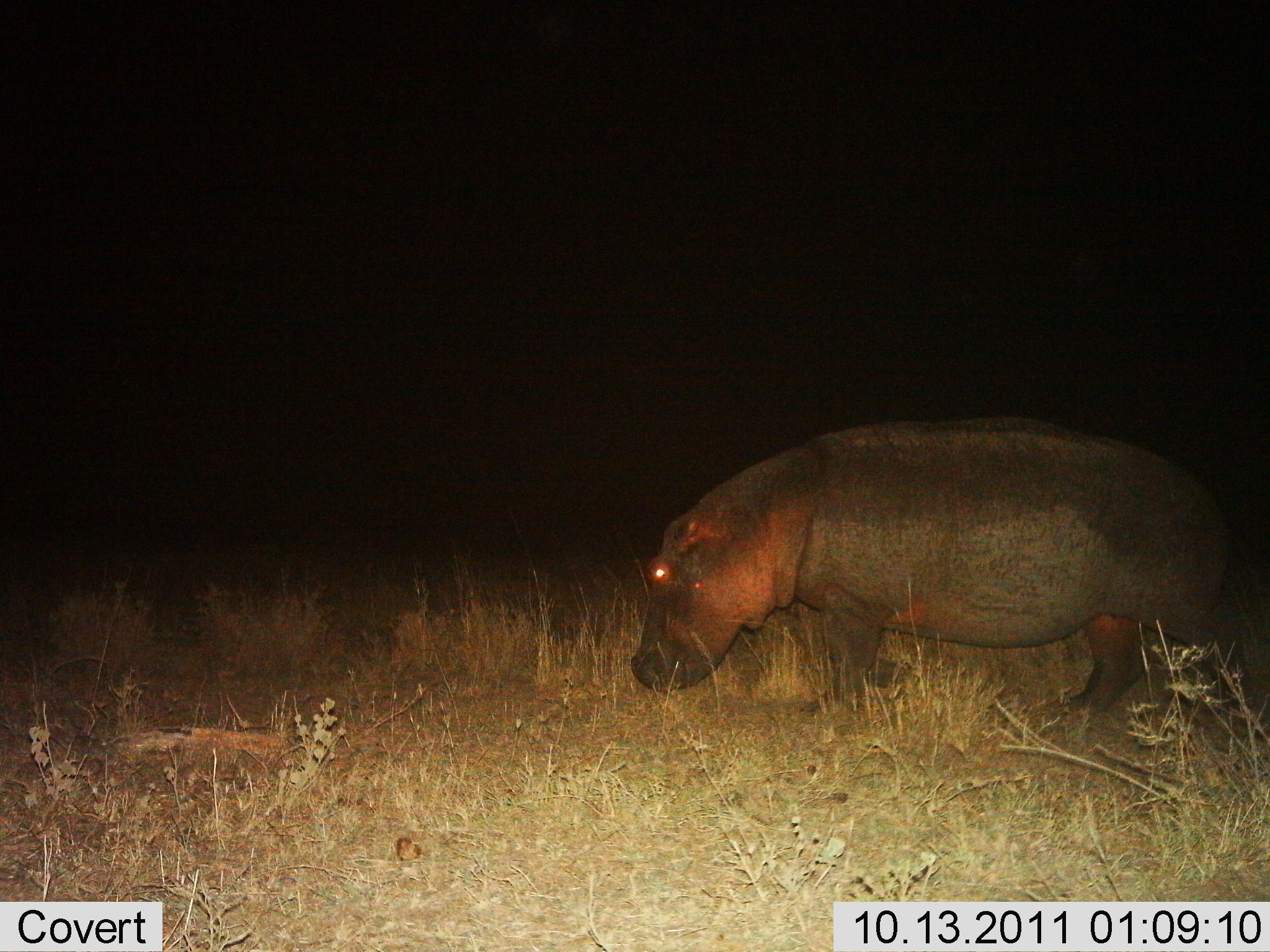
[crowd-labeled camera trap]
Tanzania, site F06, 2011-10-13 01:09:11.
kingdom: Animalia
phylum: Chordata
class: Mammalia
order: Artiodactyla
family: Hippopotamidae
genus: Hippopotamus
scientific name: Hippopotamus amphibius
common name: hippopotamus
Hippopotamus (Hippopotamus amphibius), count 1. Behavior (volunteer vote fractions): standing 18%, resting 0%, moving 41%, interacting 0%. Young present (vote fraction): 0%. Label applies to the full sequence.